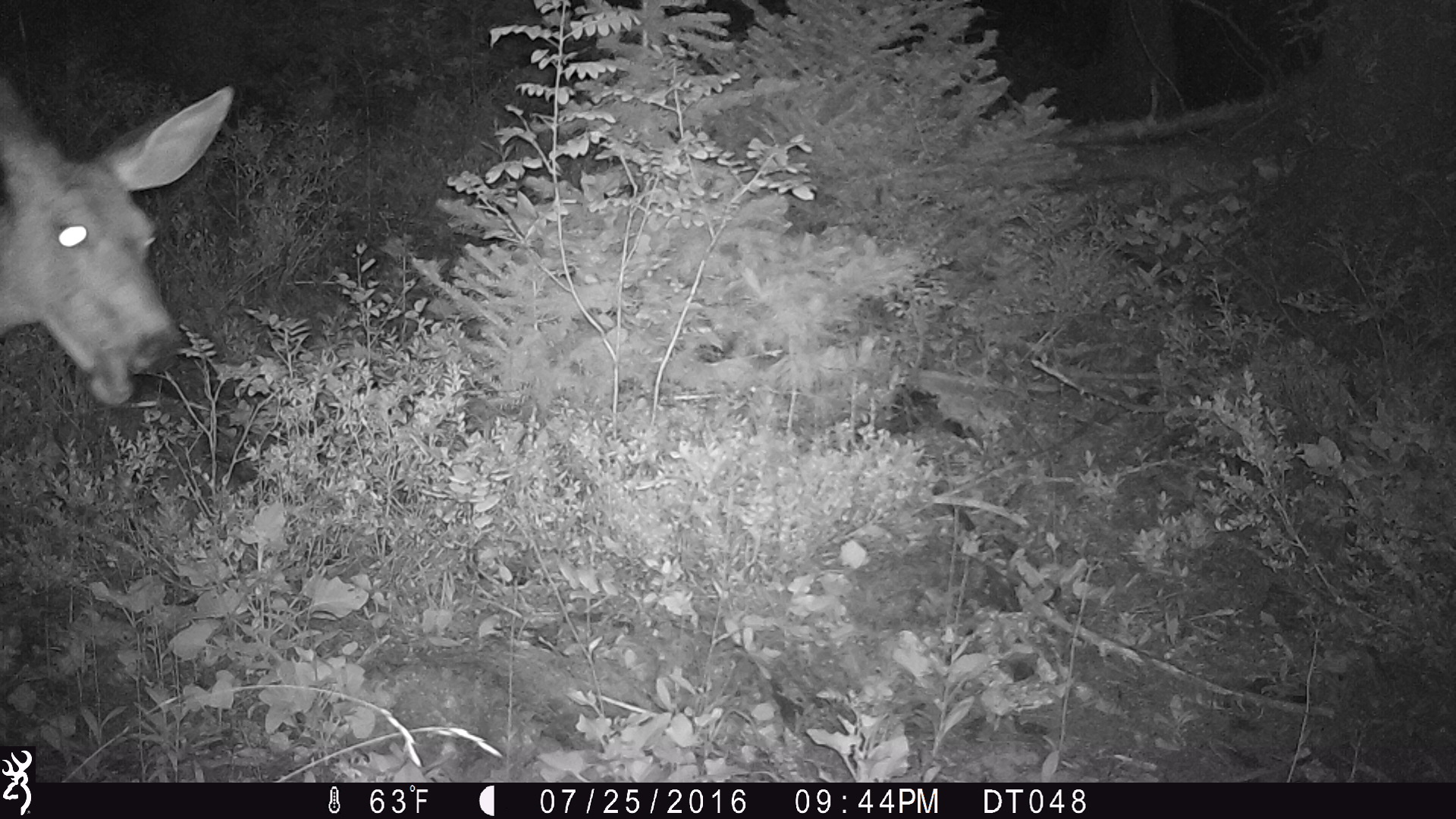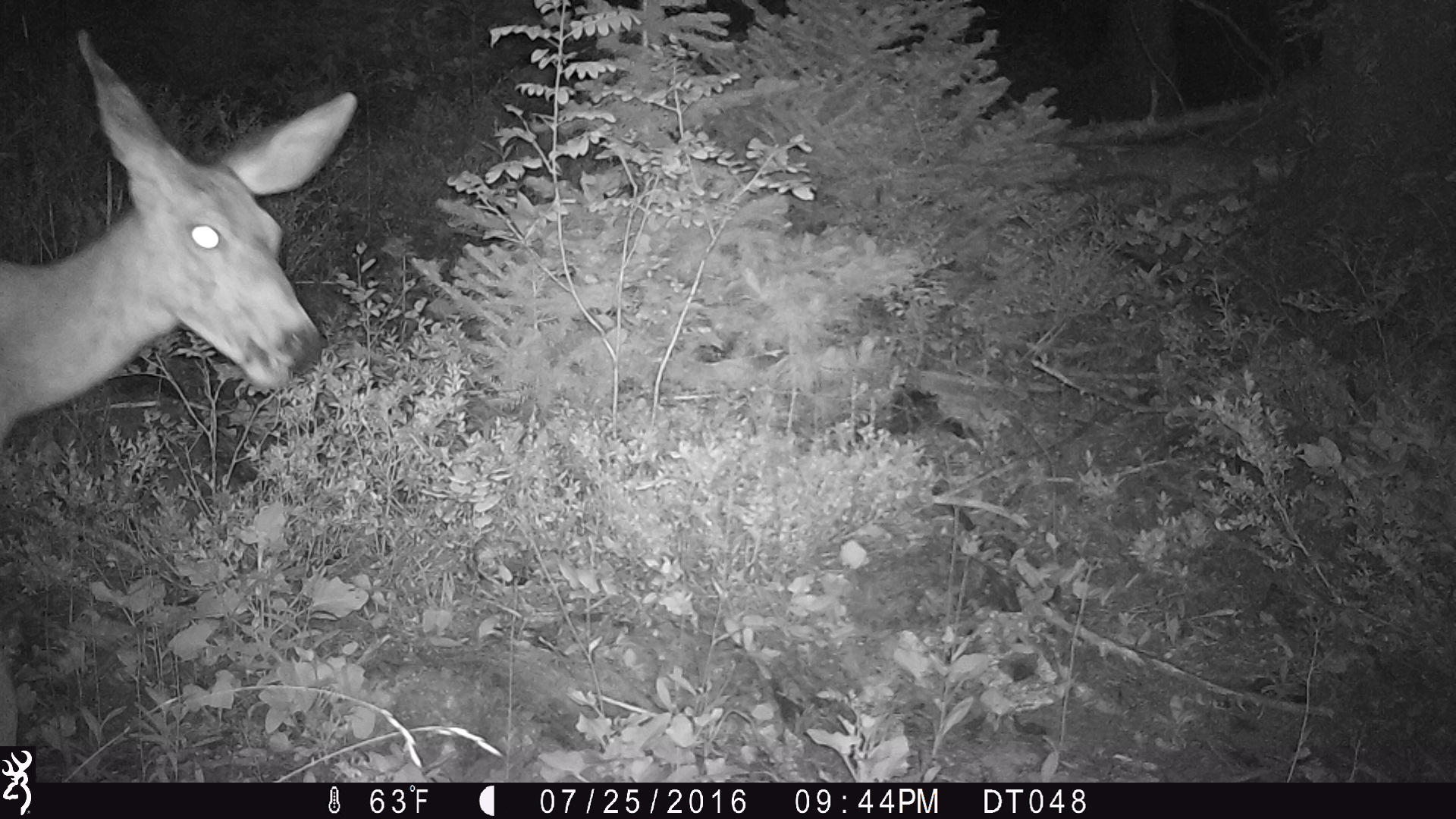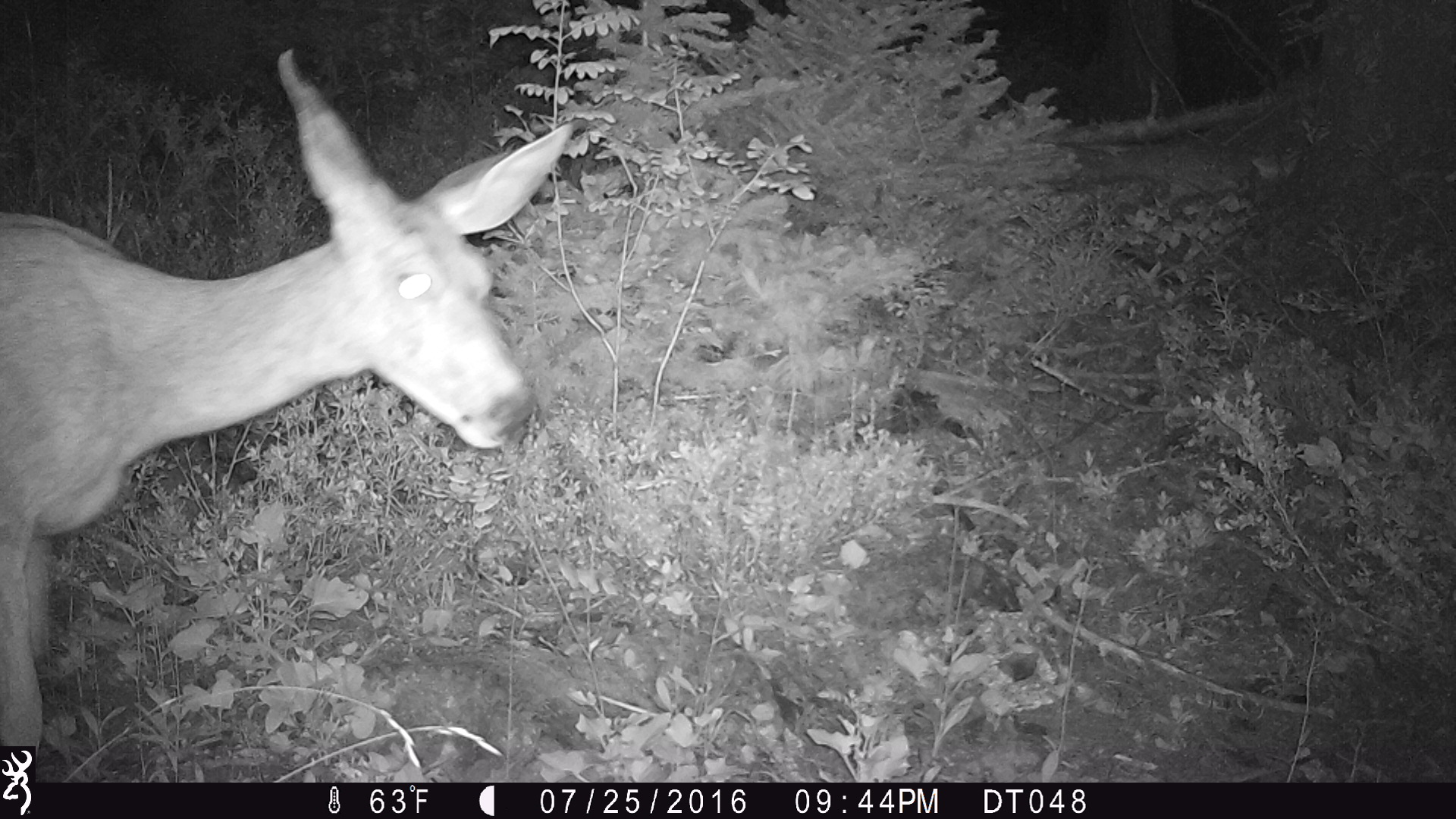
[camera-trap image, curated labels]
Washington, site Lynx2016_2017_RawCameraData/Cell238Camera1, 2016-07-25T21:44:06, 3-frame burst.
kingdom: Animalia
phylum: Chordata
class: Mammalia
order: Artiodactyla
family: Cervidae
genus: Odocoileus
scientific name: Odocoileus hemionus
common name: mule deer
Odocoileus hemionus (mule deer). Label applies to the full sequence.